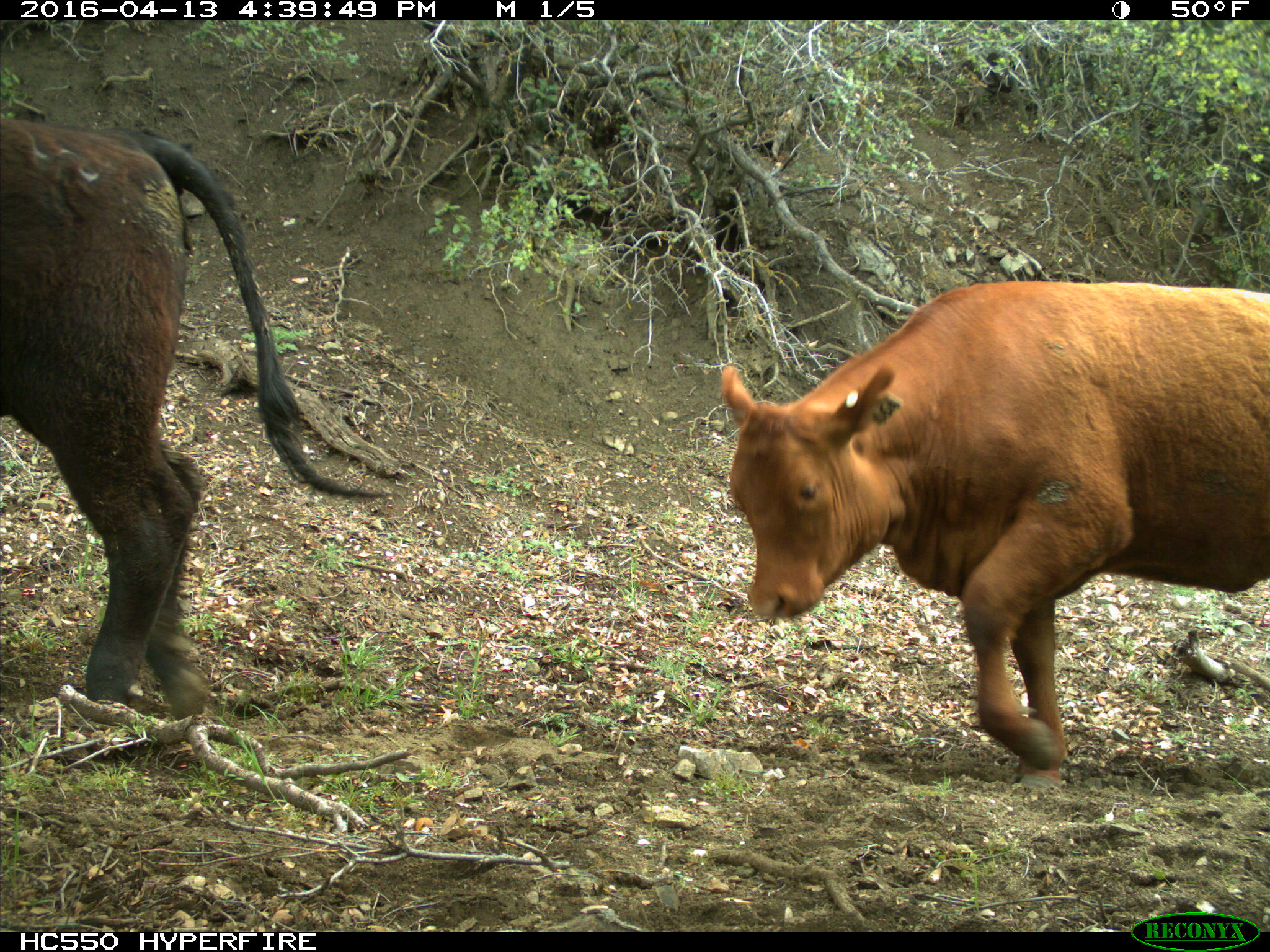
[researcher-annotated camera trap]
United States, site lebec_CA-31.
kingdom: Animalia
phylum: Chordata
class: Mammalia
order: Artiodactyla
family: Bovidae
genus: Bos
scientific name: Bos taurus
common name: domestic cow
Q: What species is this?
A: Bos taurus (domestic cow).